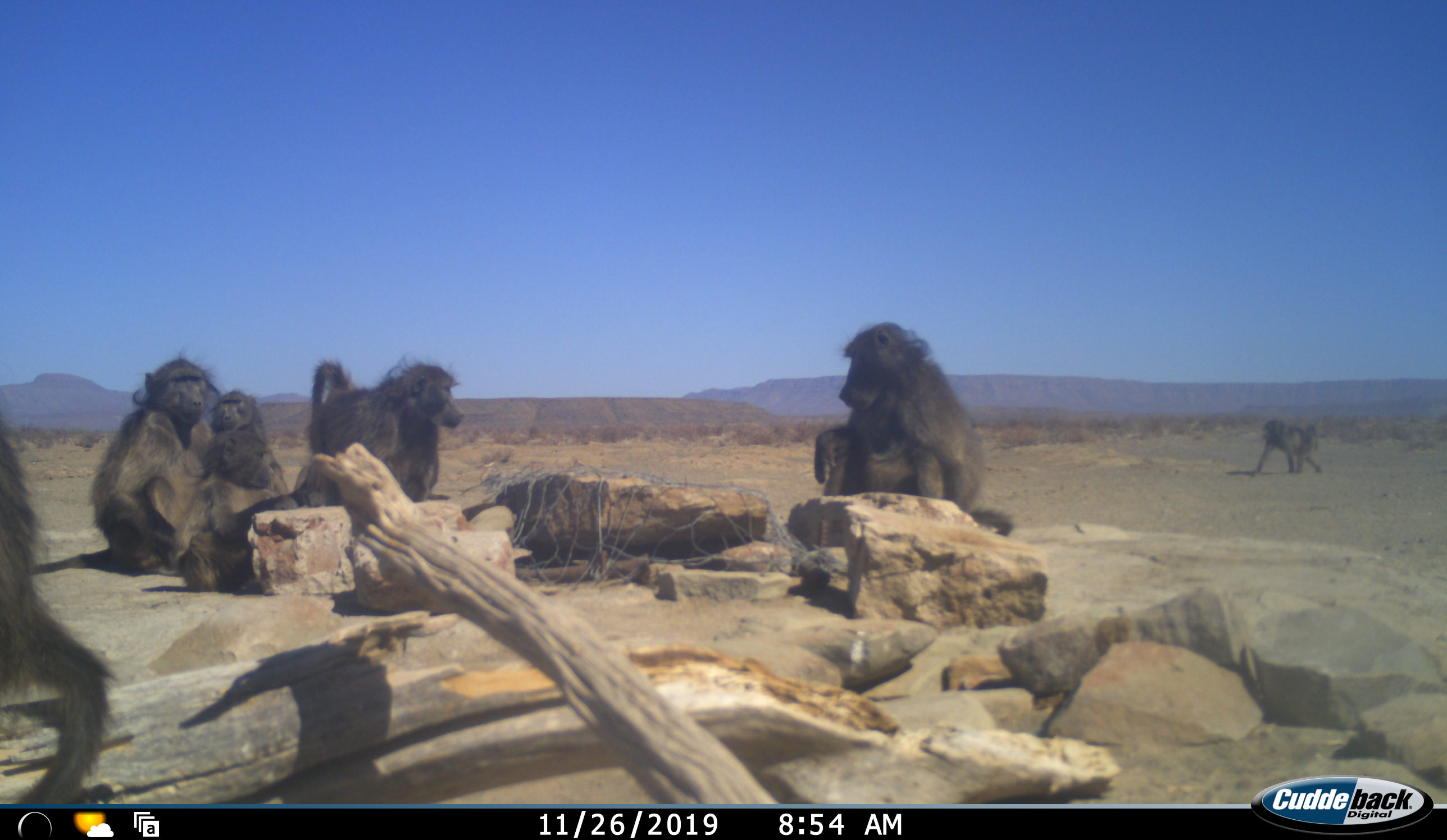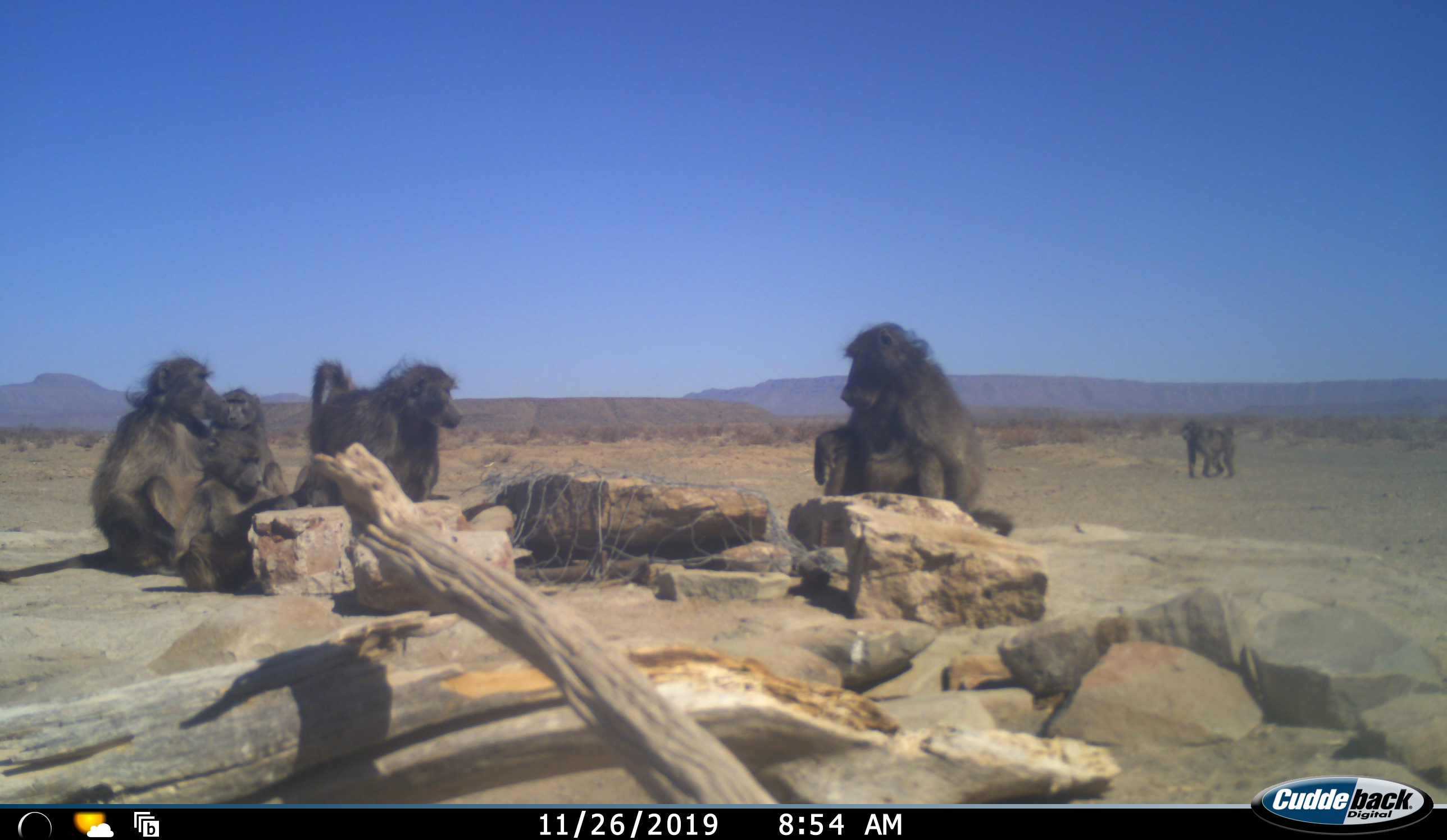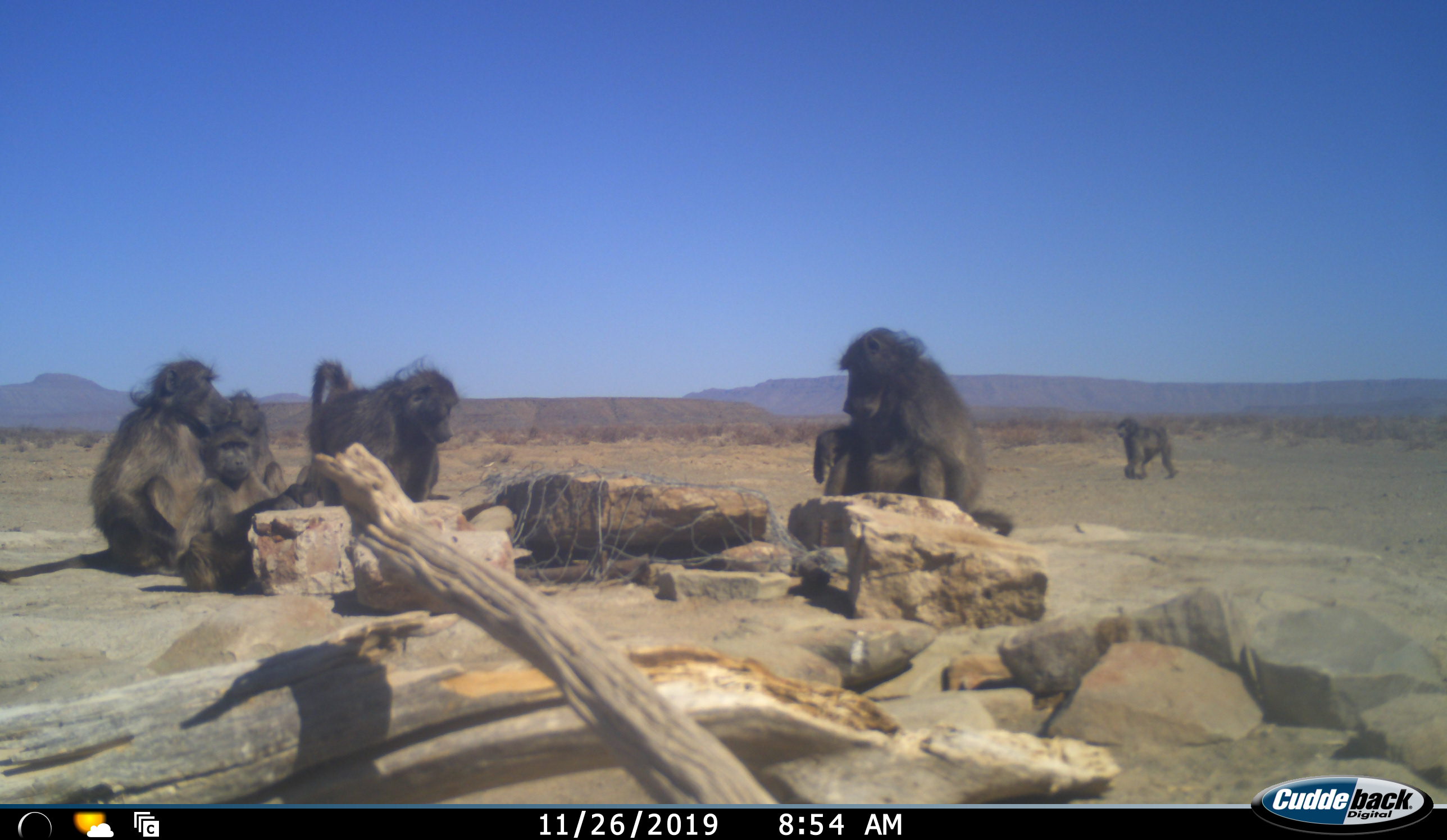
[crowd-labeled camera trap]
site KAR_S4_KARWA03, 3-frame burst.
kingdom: Animalia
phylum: Chordata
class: Mammalia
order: Primates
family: Cercopithecidae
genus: Papio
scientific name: Papio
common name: baboon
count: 7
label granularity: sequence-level